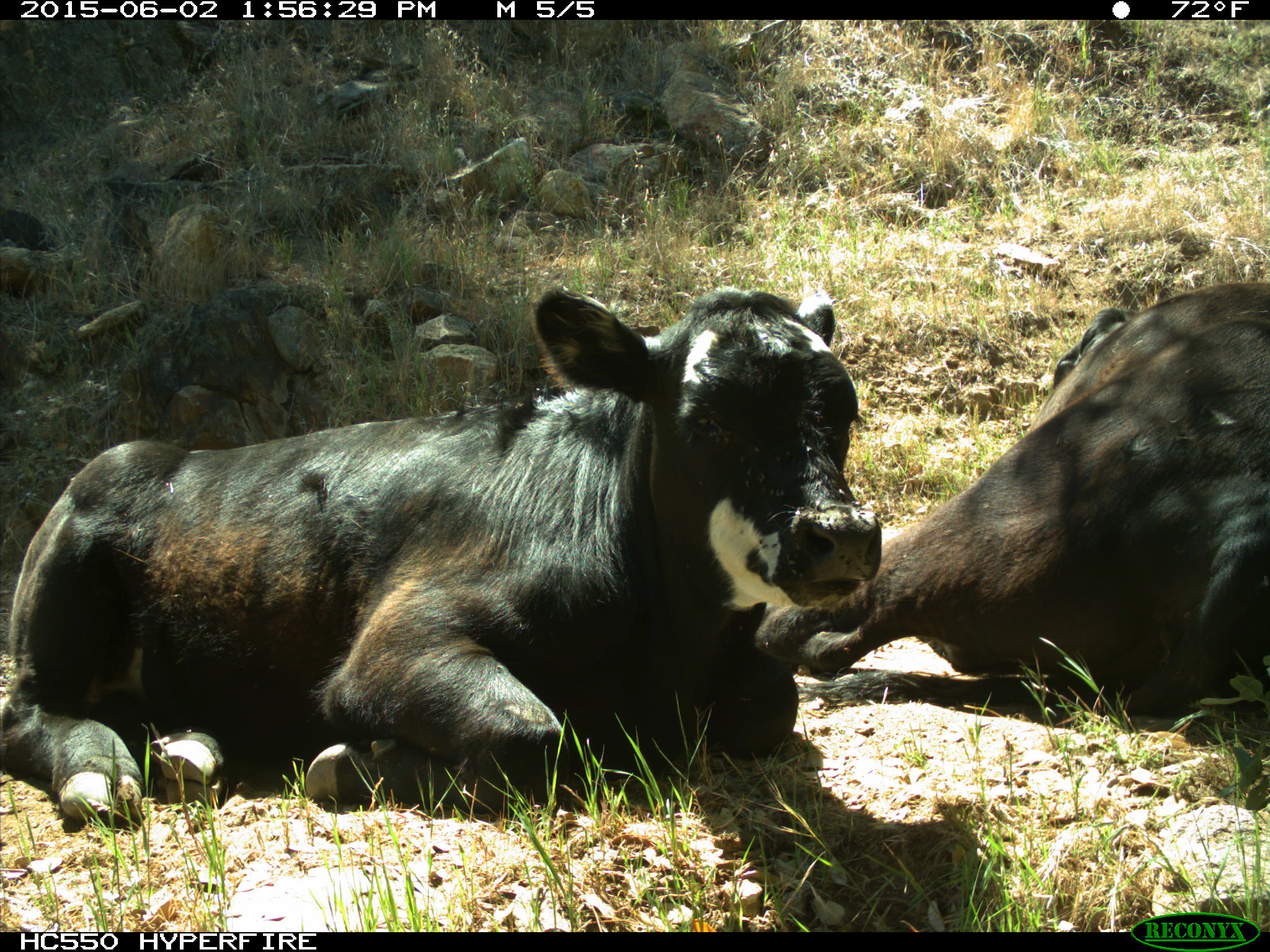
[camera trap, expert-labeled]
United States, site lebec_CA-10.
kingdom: Animalia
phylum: Chordata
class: Mammalia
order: Artiodactyla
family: Bovidae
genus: Bos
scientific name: Bos taurus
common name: domestic cow